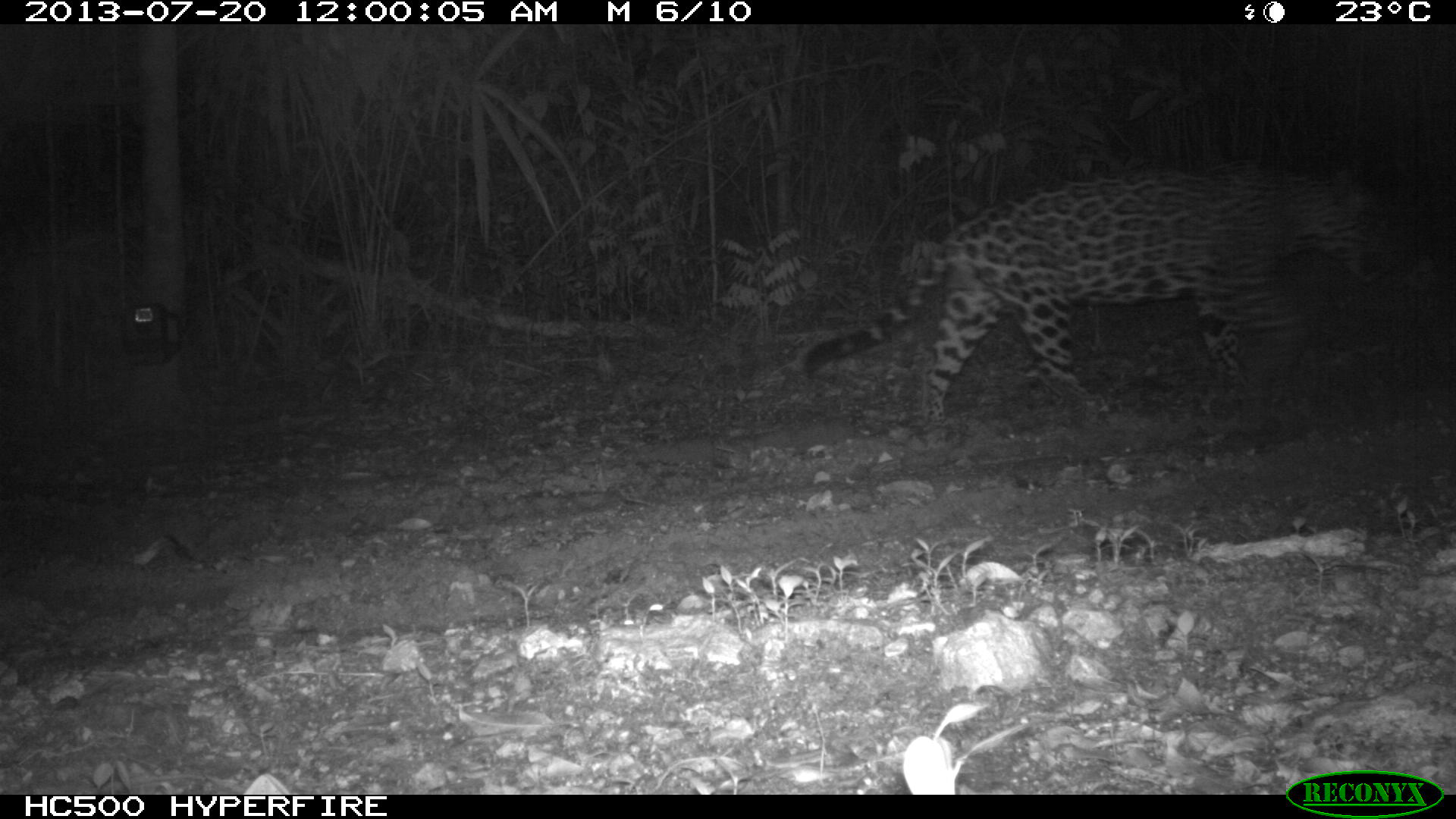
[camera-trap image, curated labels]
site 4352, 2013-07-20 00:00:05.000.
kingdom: Animalia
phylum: Chordata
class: Mammalia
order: Carnivora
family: Felidae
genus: Panthera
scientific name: Panthera onca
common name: jaguar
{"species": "Panthera onca (jaguar)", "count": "1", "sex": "male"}